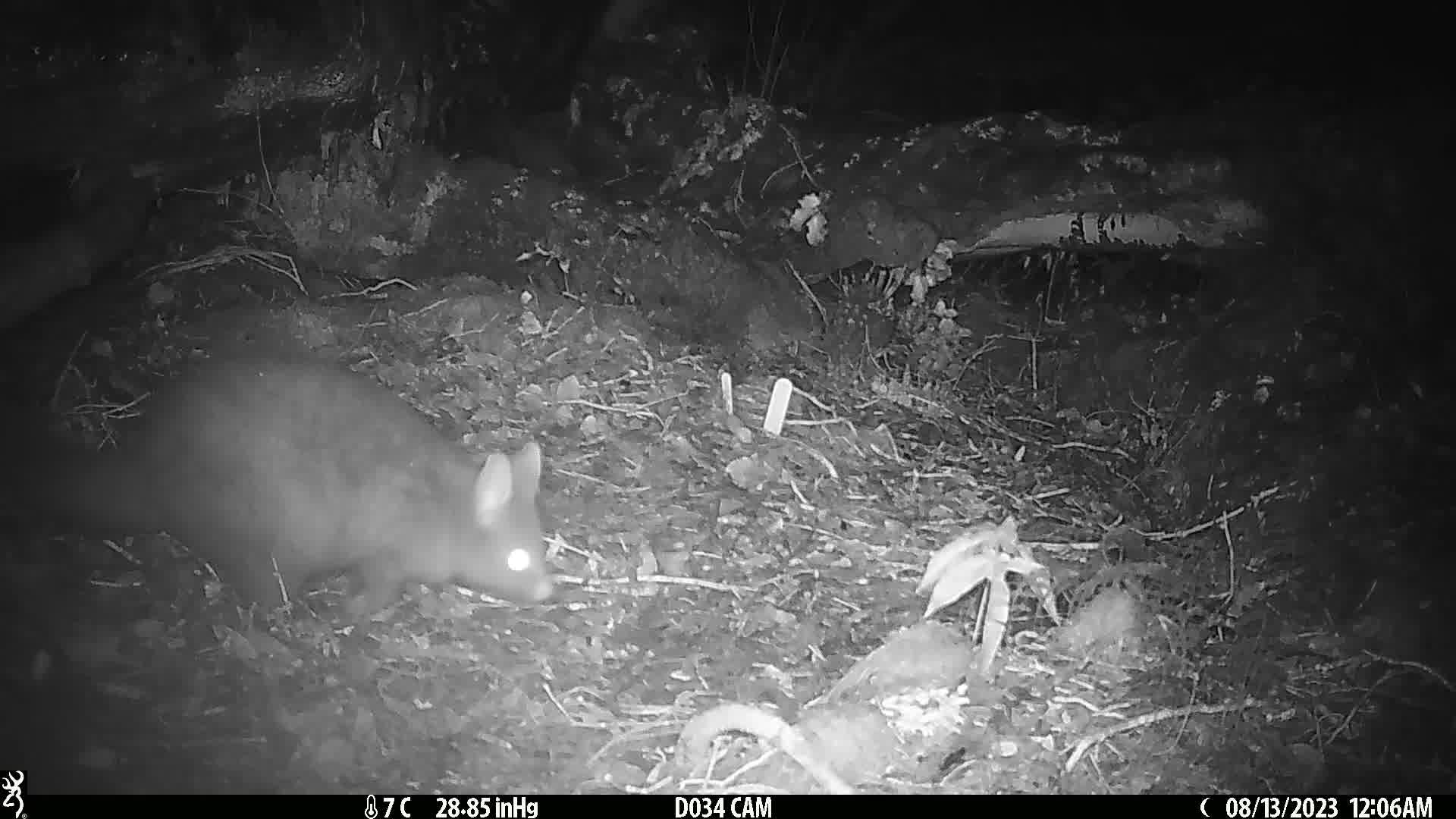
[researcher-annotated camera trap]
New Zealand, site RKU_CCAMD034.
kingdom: Animalia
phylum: Chordata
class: Mammalia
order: Diprotodontia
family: Phalangeridae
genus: Trichosurus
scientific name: Trichosurus vulpecula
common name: common brushtail possum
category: possum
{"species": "possum (common brushtail possum) (Trichosurus vulpecula)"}